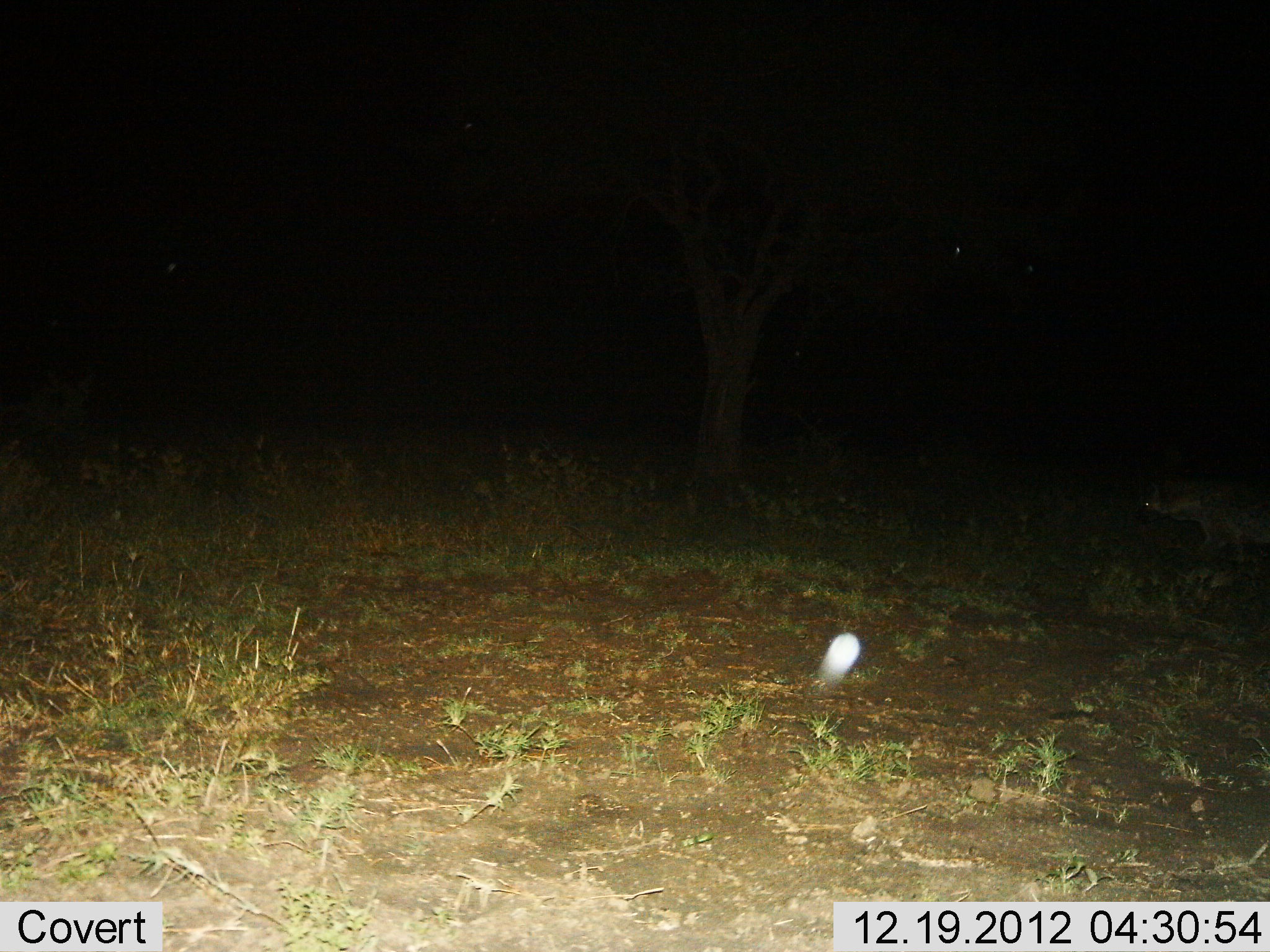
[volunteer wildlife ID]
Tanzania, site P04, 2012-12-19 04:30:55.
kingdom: Animalia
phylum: Chordata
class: Mammalia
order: Carnivora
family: Hyaenidae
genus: Crocuta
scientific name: Crocuta crocuta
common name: spotted hyena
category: hyenaspotted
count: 1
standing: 15%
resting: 0%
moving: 85%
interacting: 4%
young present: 0%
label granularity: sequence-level